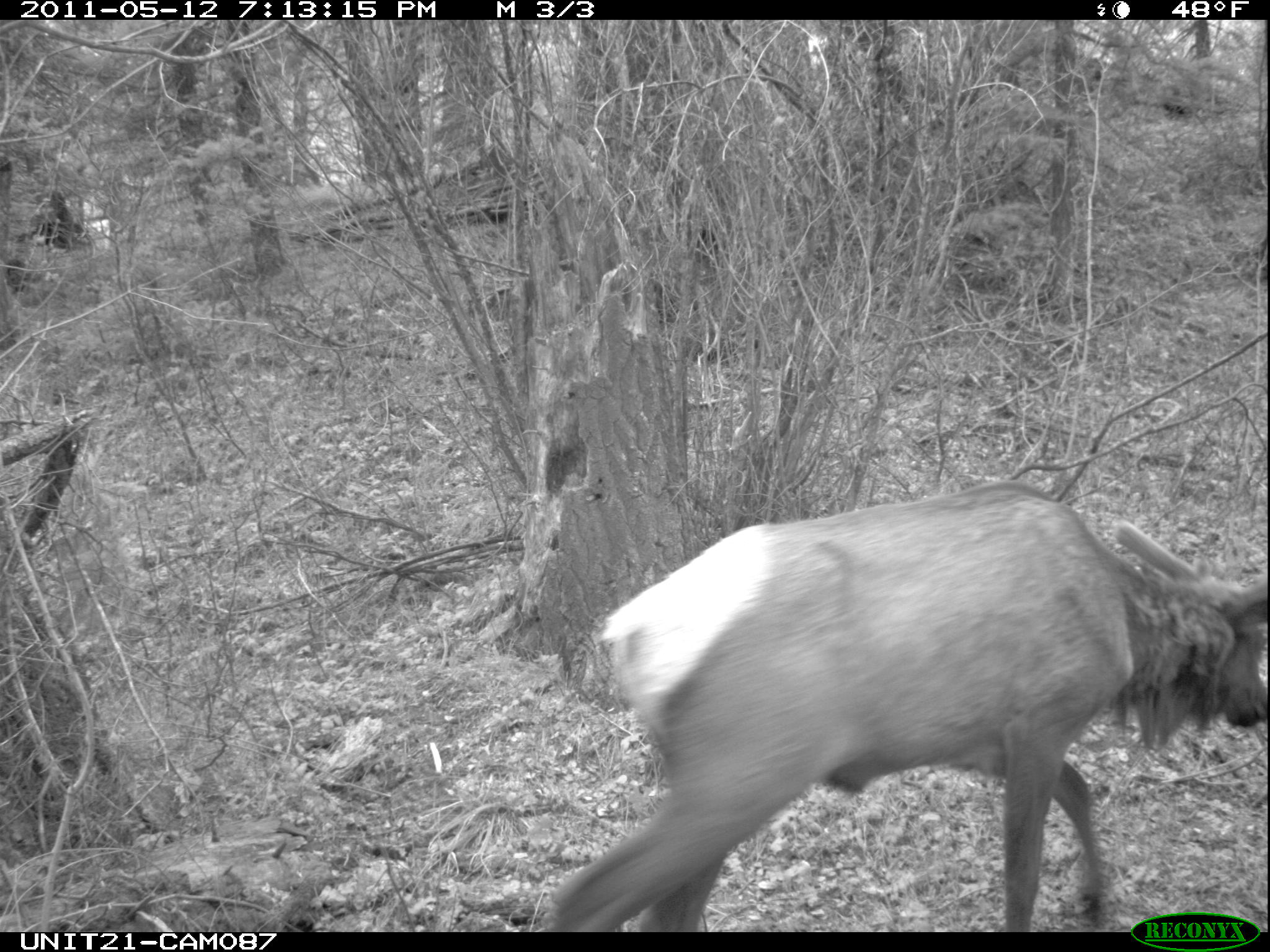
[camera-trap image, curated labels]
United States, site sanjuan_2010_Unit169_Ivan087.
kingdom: Animalia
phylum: Chordata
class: Mammalia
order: Artiodactyla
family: Cervidae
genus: Cervus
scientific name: Cervus elaphus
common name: red deer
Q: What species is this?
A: Cervus elaphus (red deer).